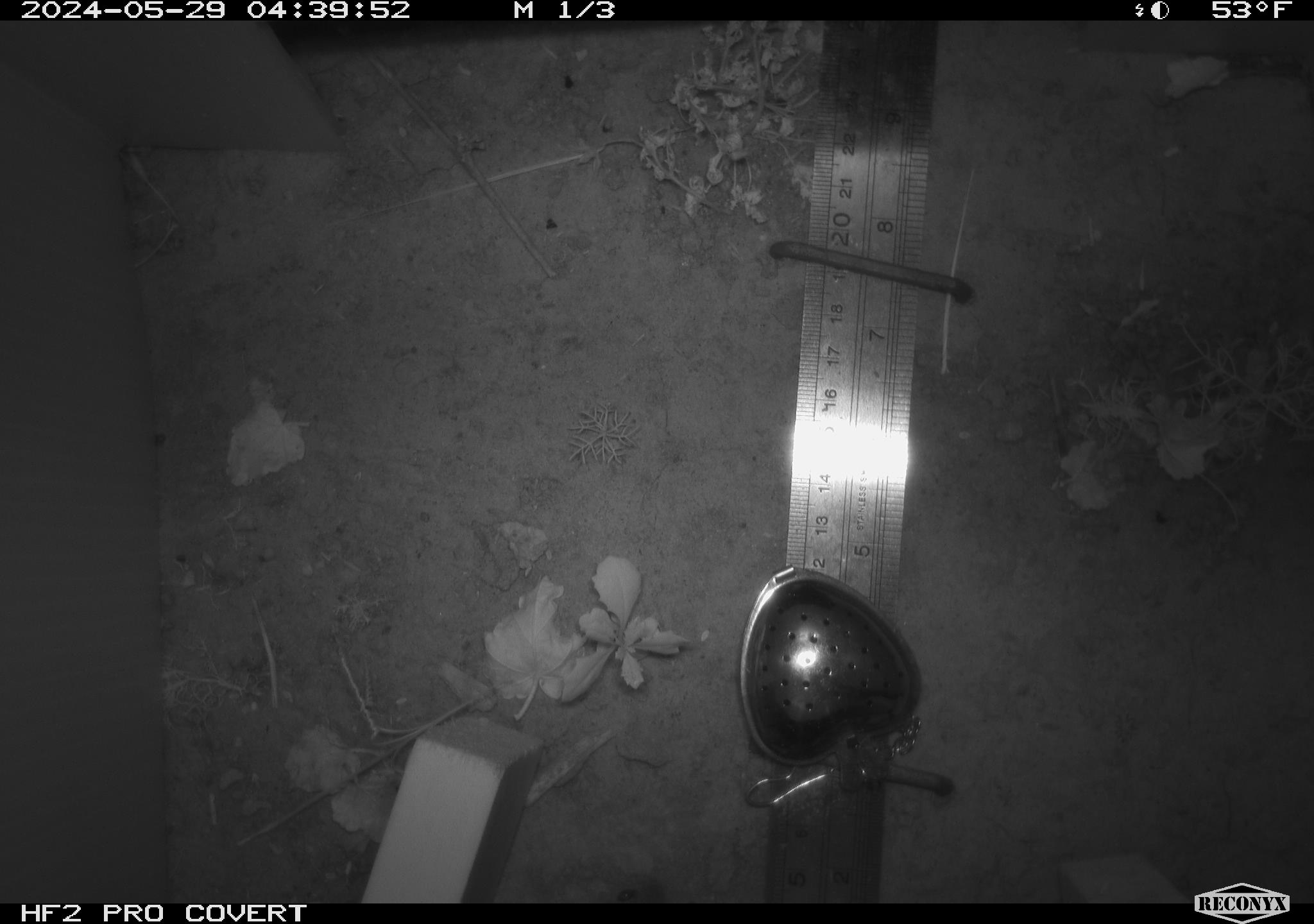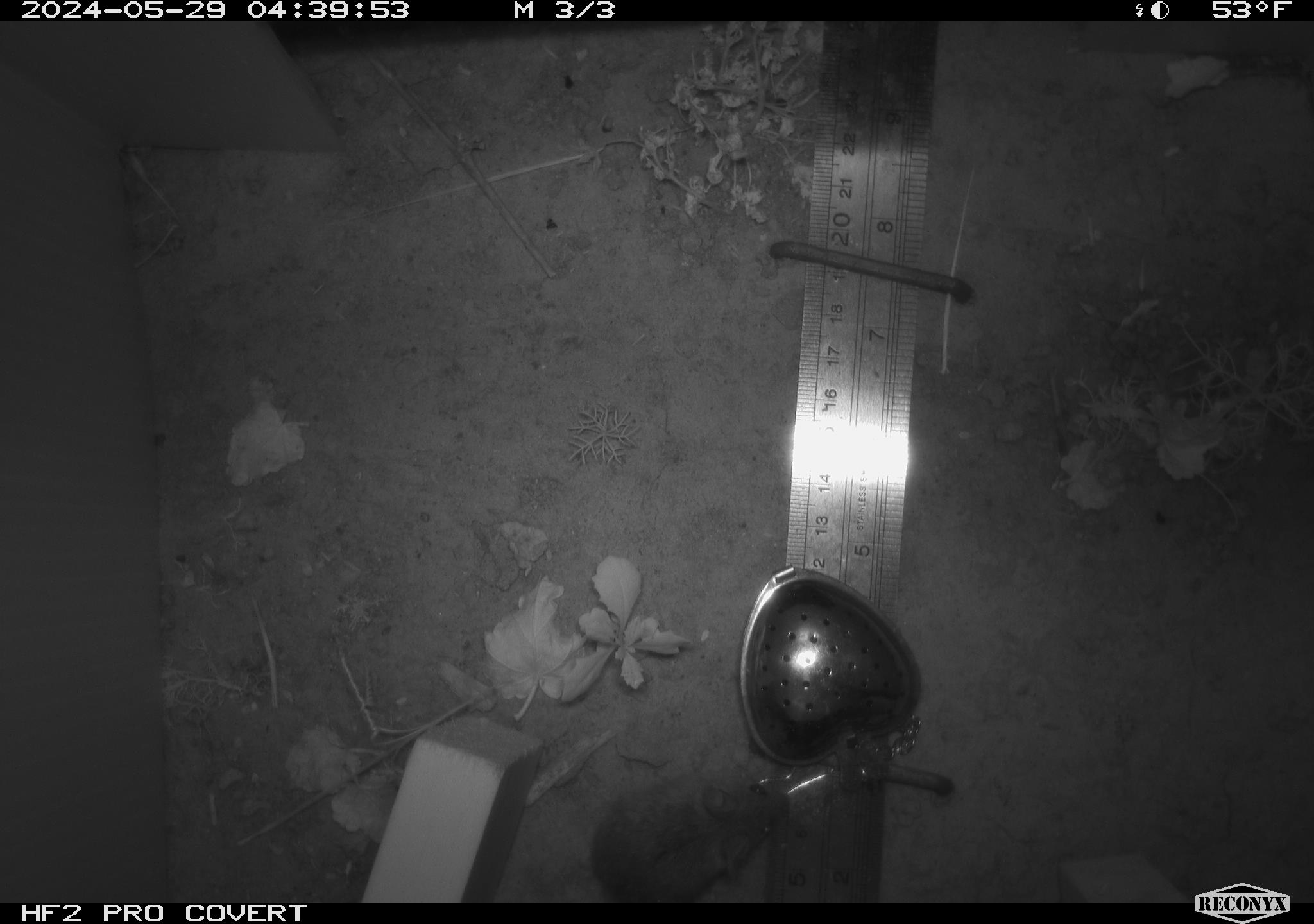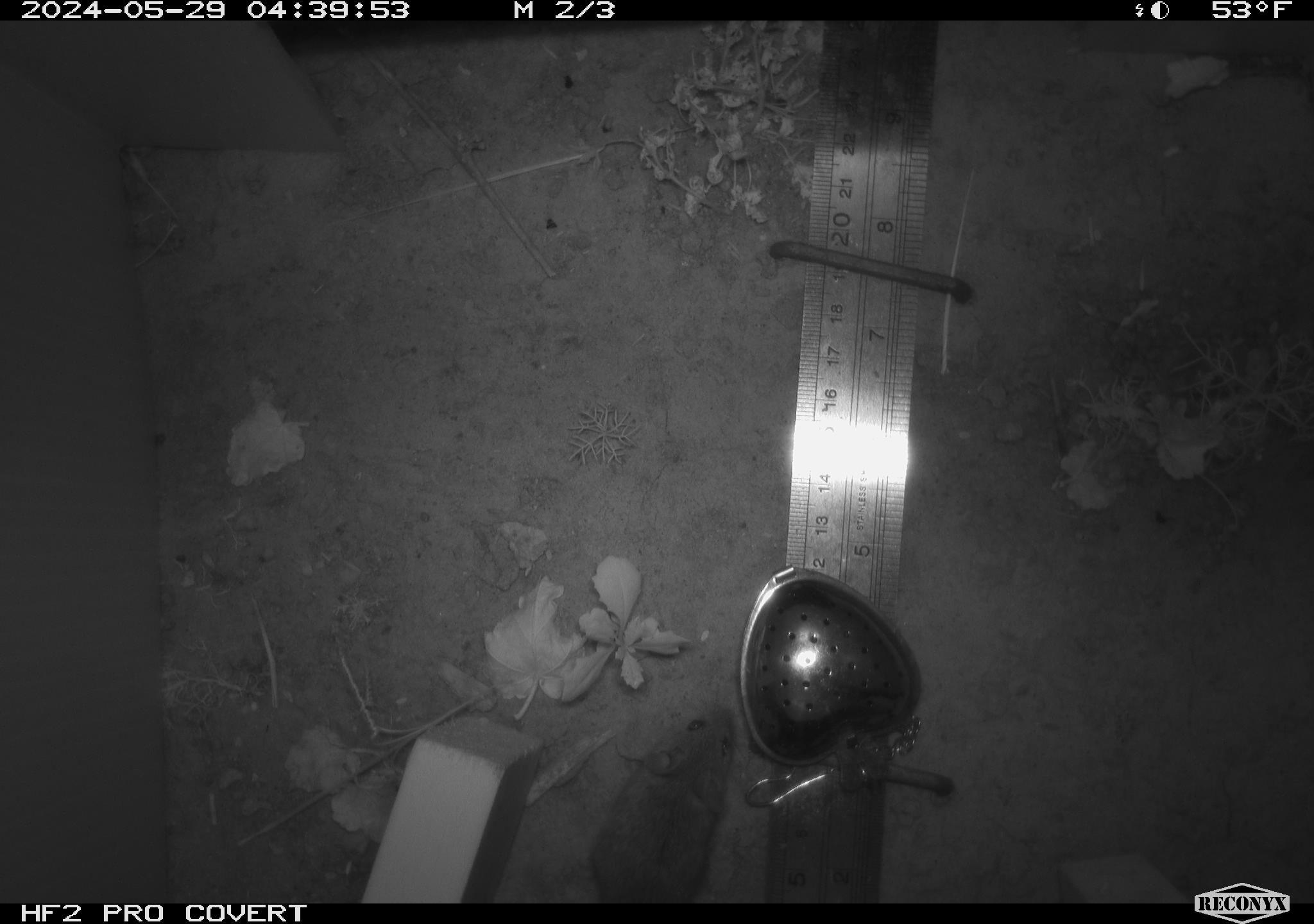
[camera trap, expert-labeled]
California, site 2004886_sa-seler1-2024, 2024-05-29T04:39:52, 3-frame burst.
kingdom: Animalia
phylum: Chordata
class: Mammalia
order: Rodentia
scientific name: Rodentia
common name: mouse species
Mouse species (Rodentia).